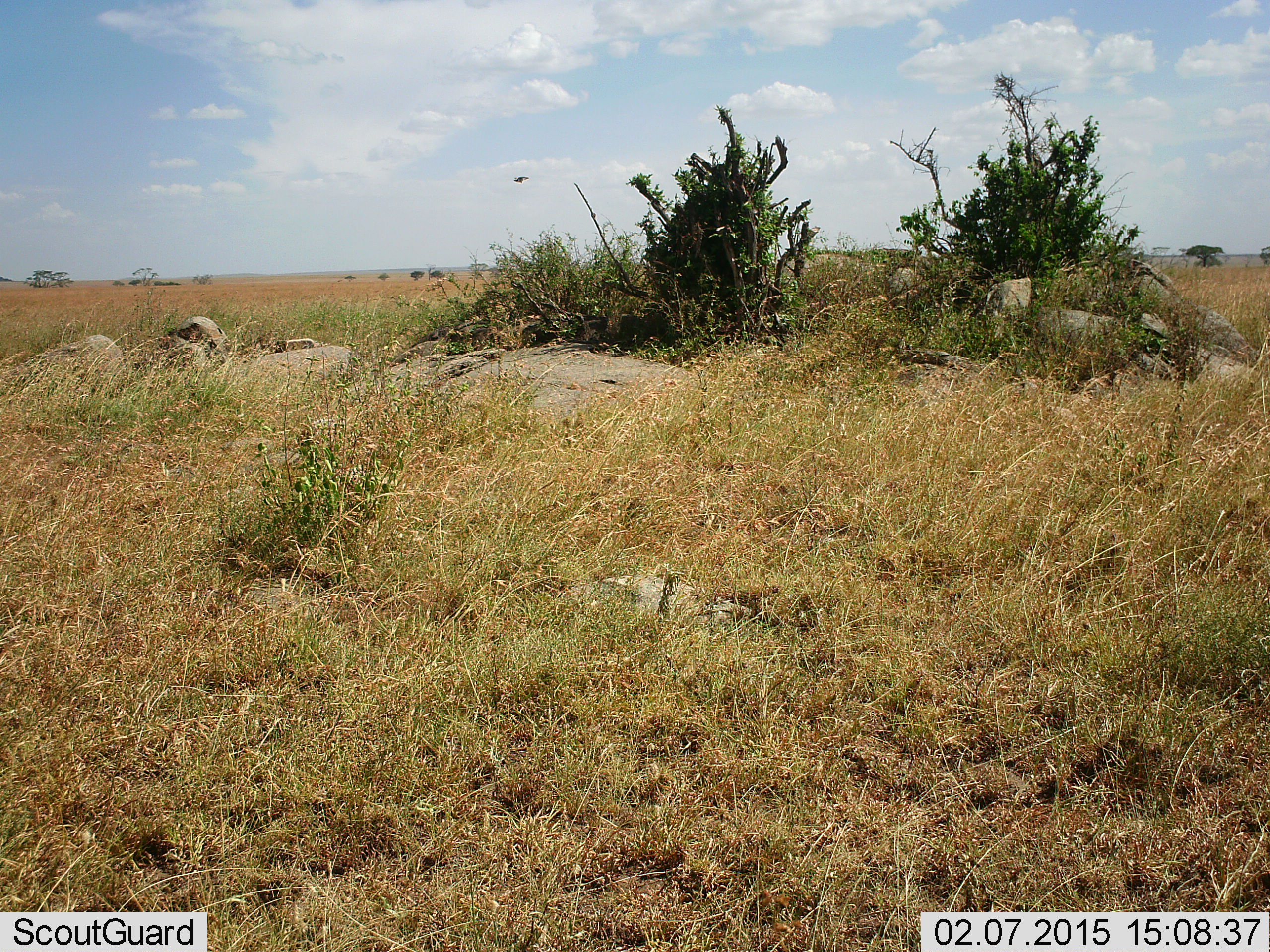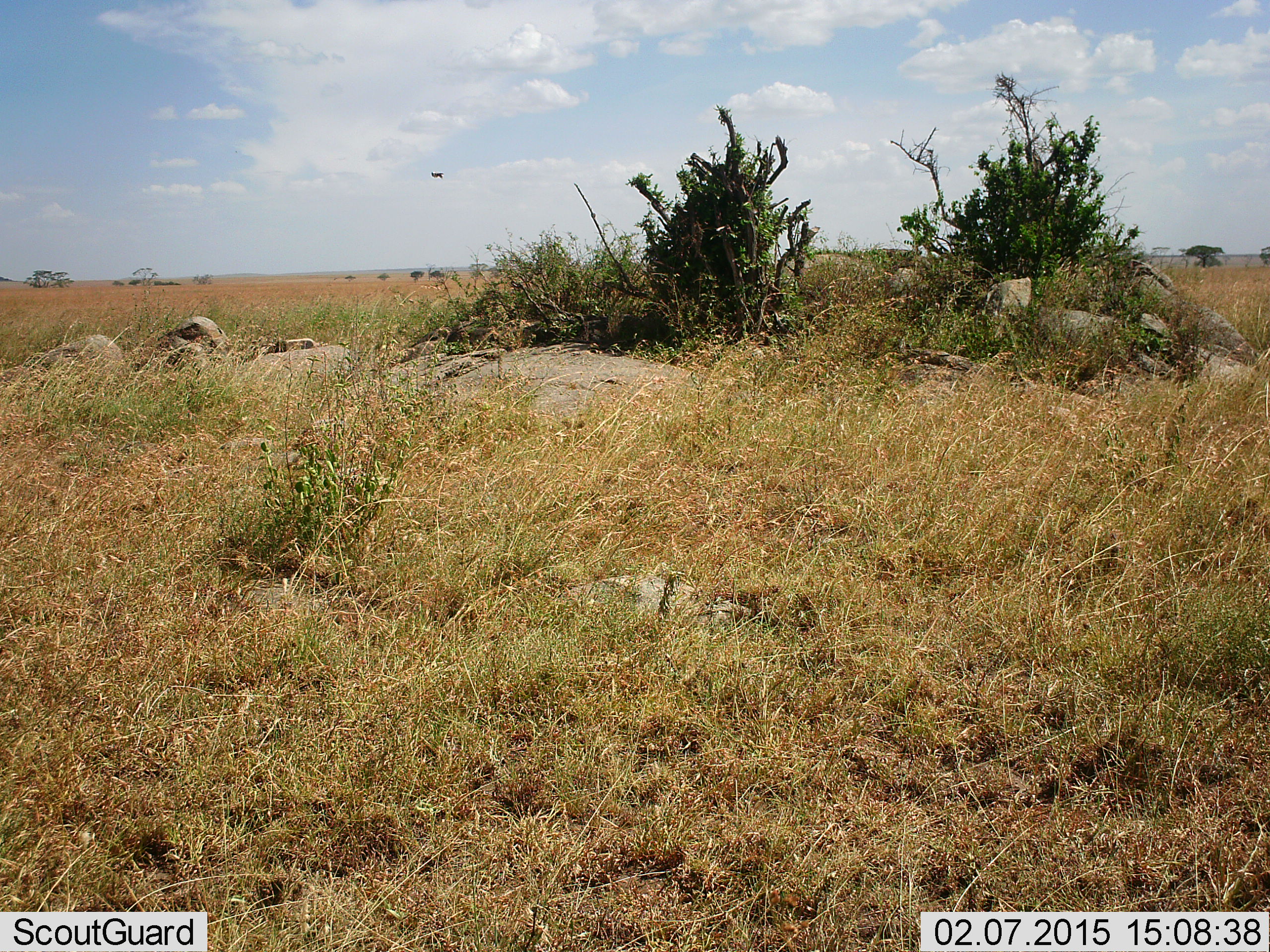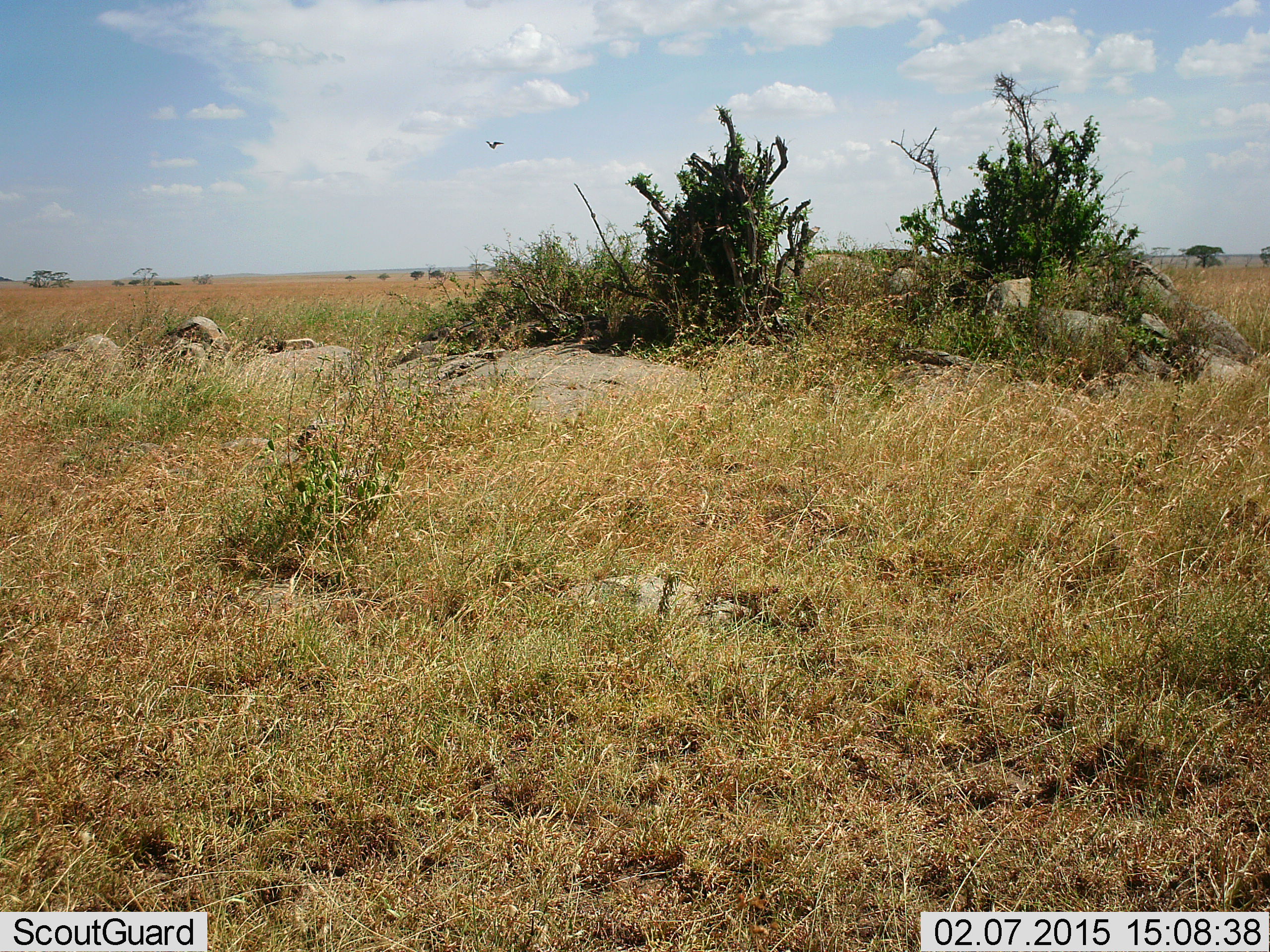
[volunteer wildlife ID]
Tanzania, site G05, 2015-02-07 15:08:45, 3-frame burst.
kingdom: Animalia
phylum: Chordata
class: Aves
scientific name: Aves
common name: bird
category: otherbird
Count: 1.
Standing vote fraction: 0%.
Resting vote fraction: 0%.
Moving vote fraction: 100%.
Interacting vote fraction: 0%.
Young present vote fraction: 0%.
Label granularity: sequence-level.